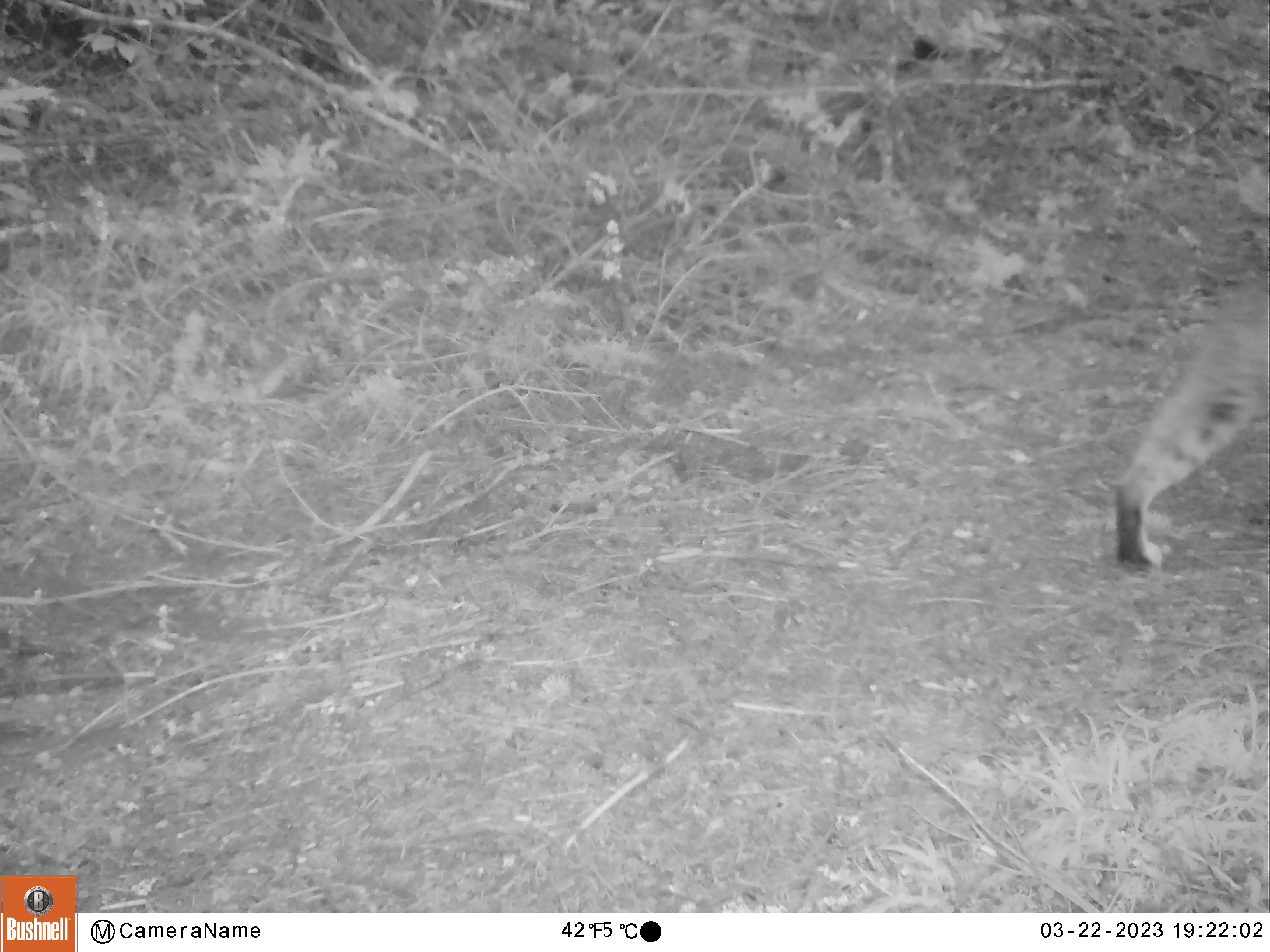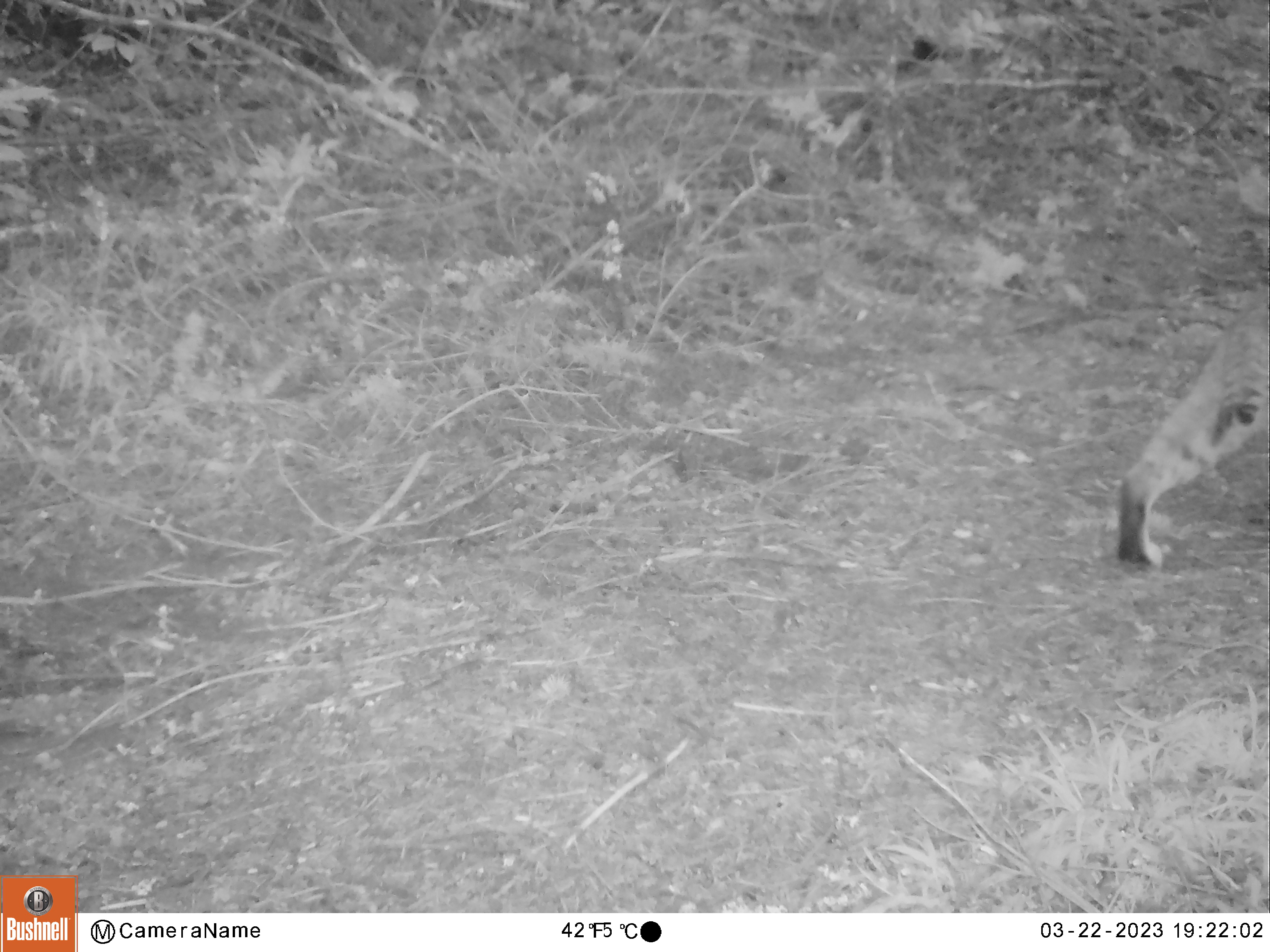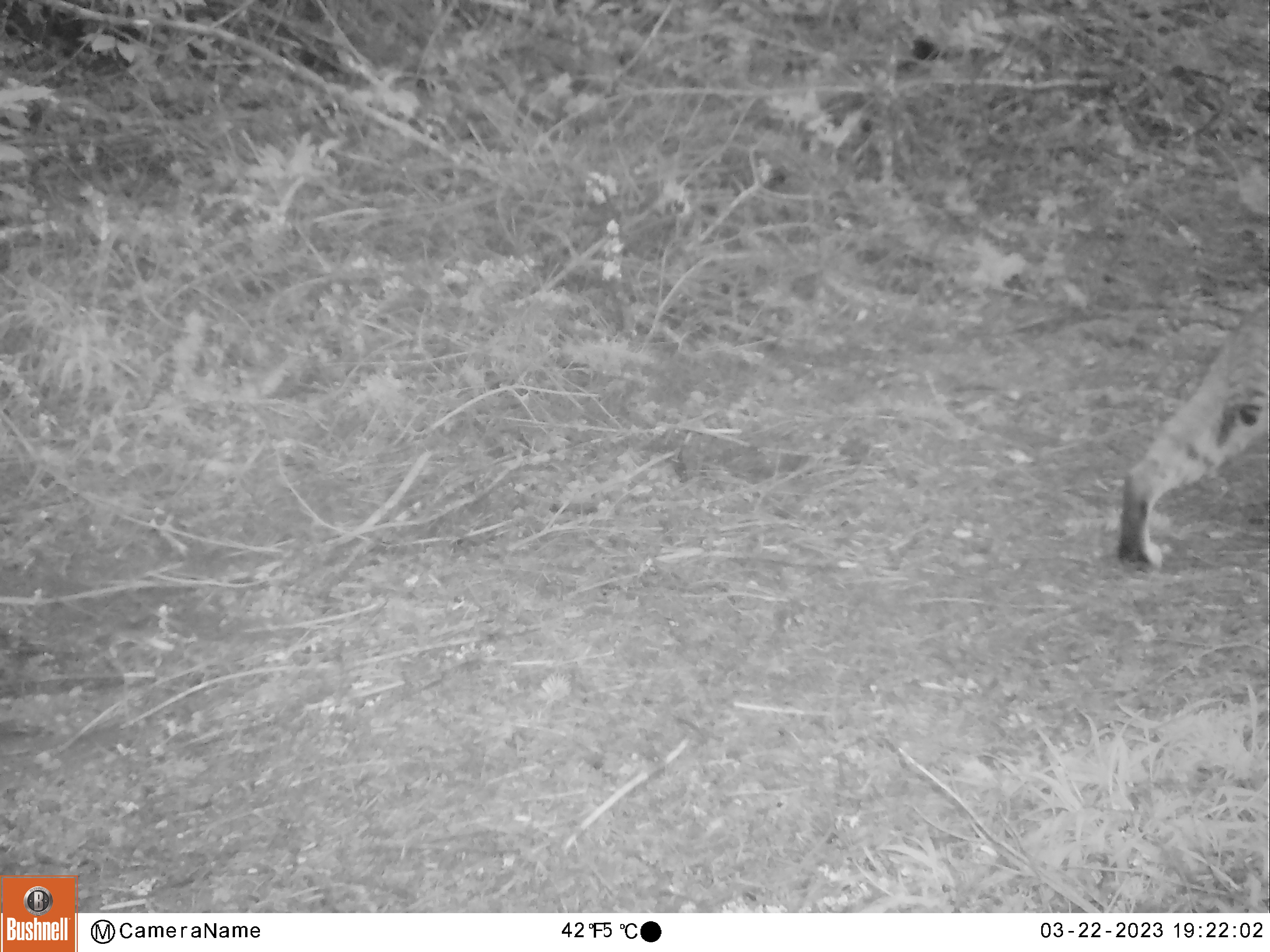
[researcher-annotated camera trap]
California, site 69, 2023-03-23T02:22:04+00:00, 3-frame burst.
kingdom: Animalia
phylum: Chordata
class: Mammalia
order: Carnivora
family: Felidae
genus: Lynx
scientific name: Lynx rufus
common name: bobcat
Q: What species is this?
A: Bobcat (Lynx rufus).